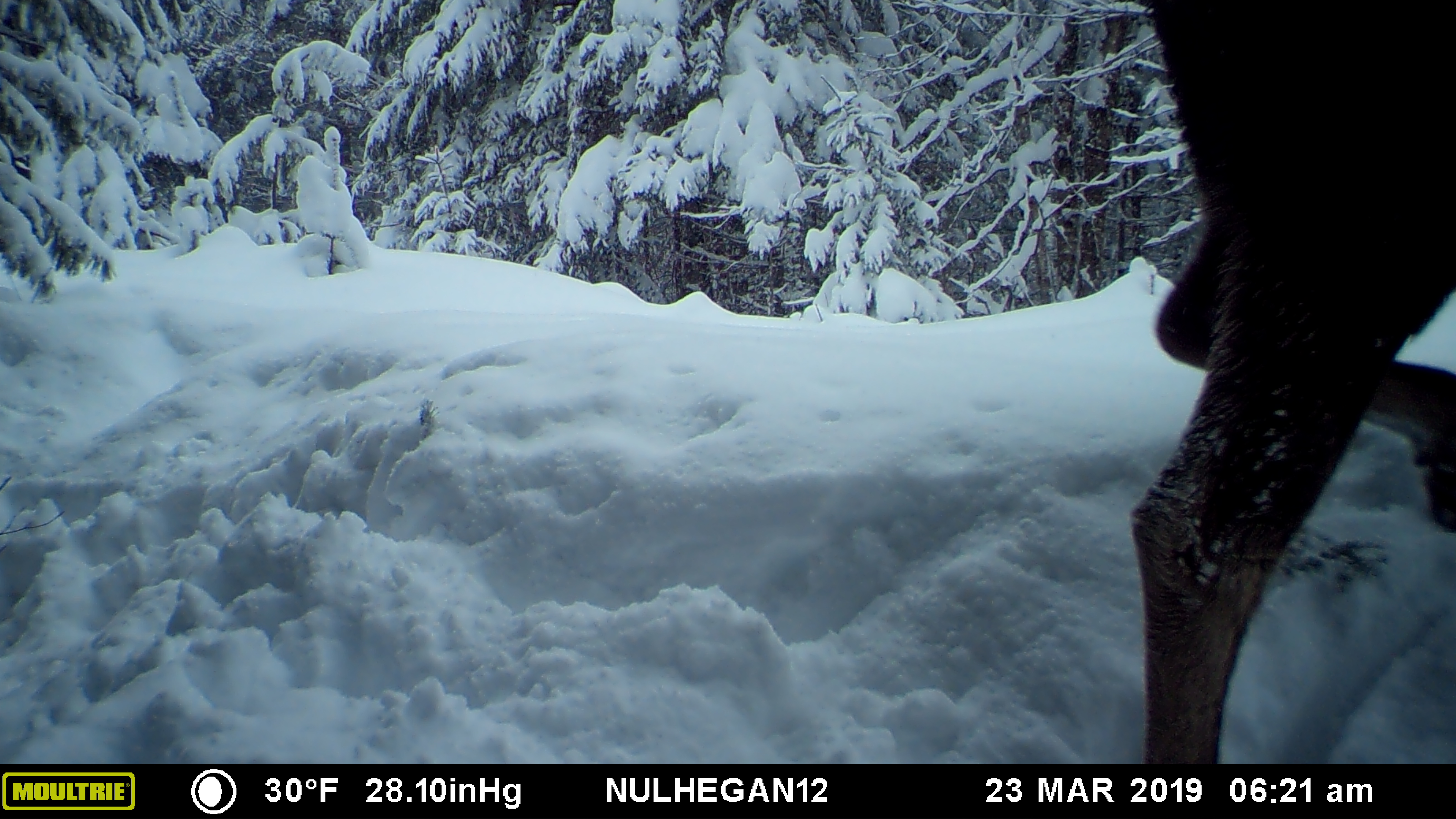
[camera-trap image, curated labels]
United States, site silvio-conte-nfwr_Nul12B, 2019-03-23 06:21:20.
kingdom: Animalia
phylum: Chordata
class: Mammalia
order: Artiodactyla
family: Cervidae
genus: Alces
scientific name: Alces alces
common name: moose